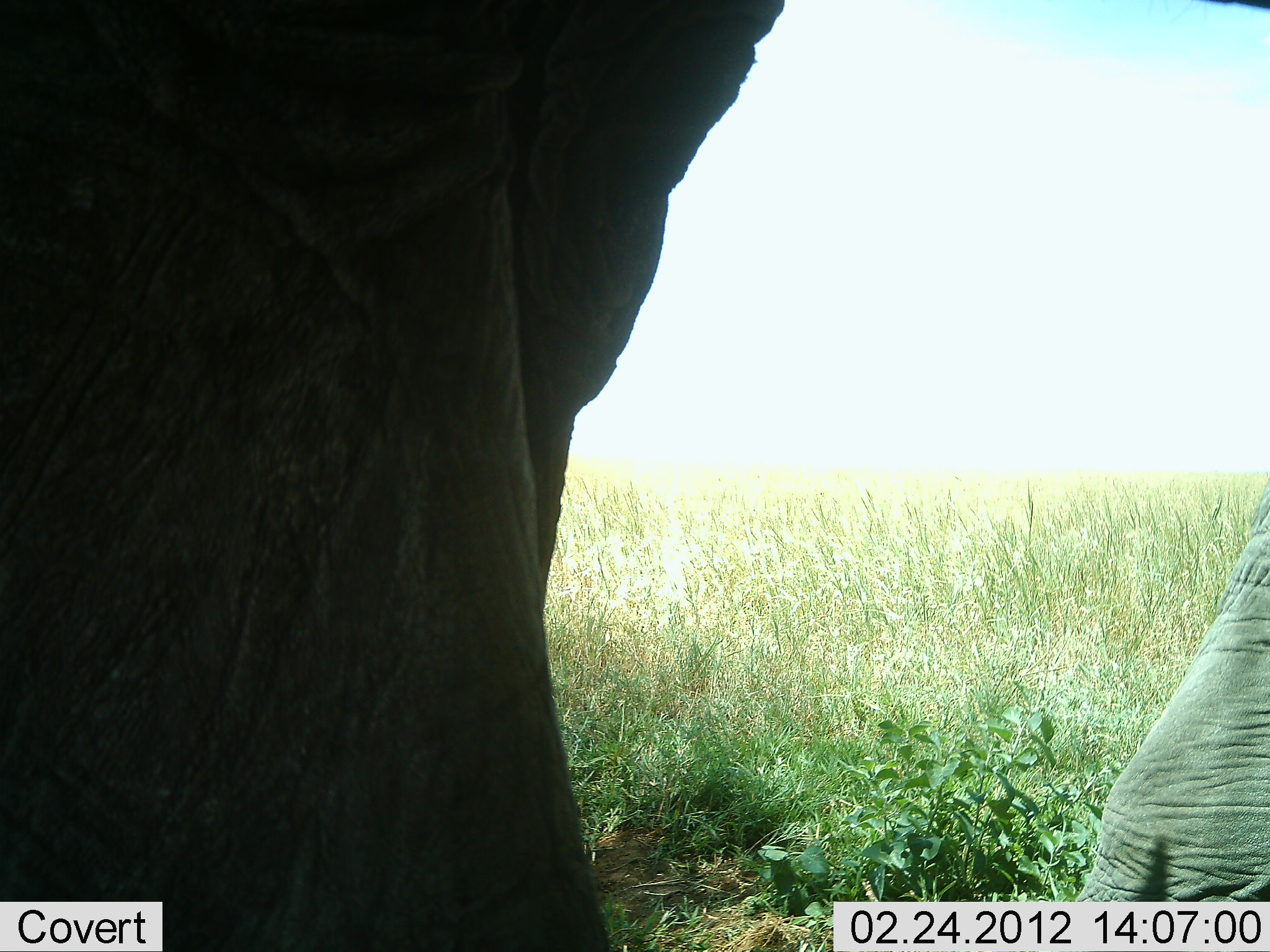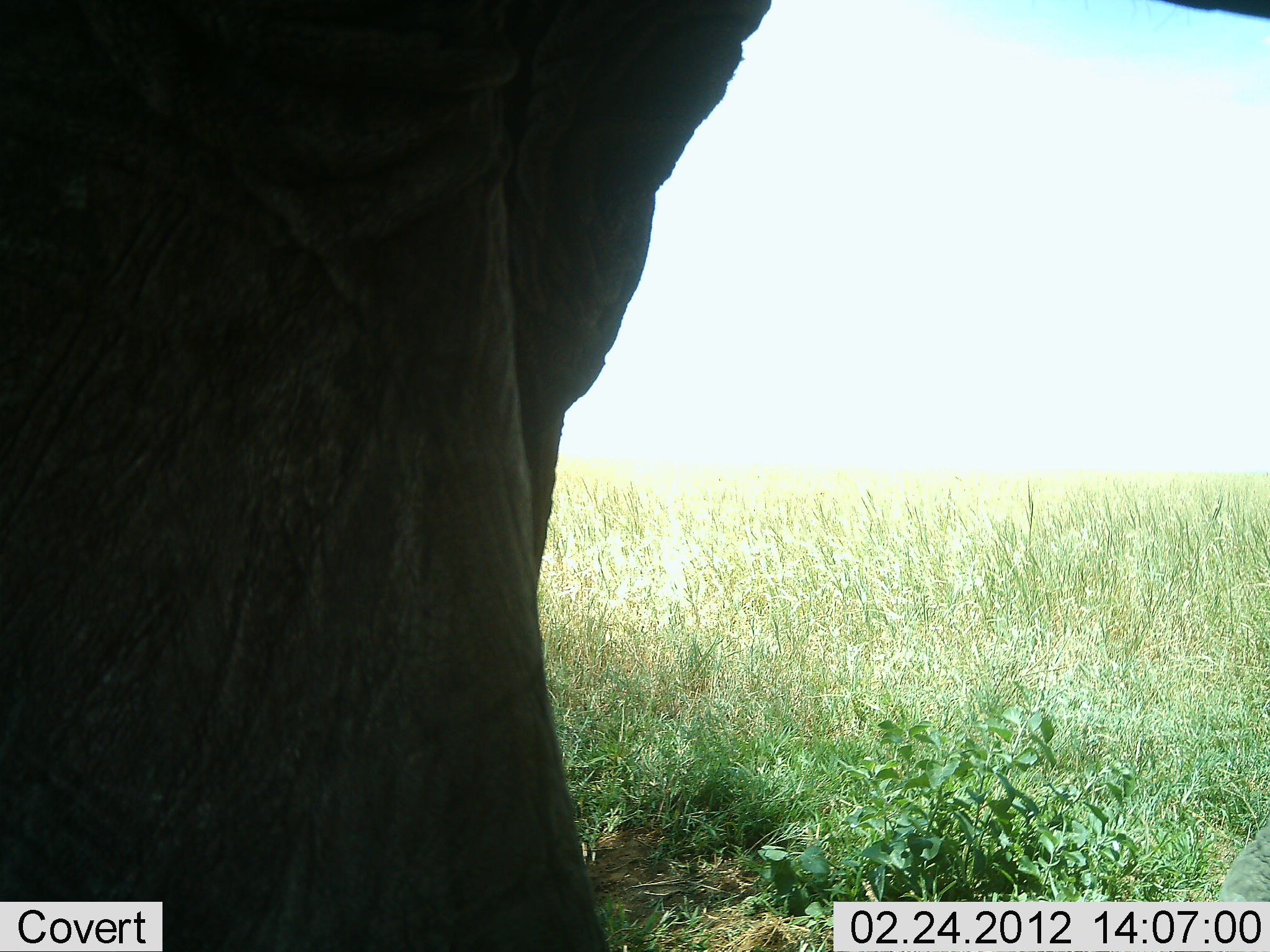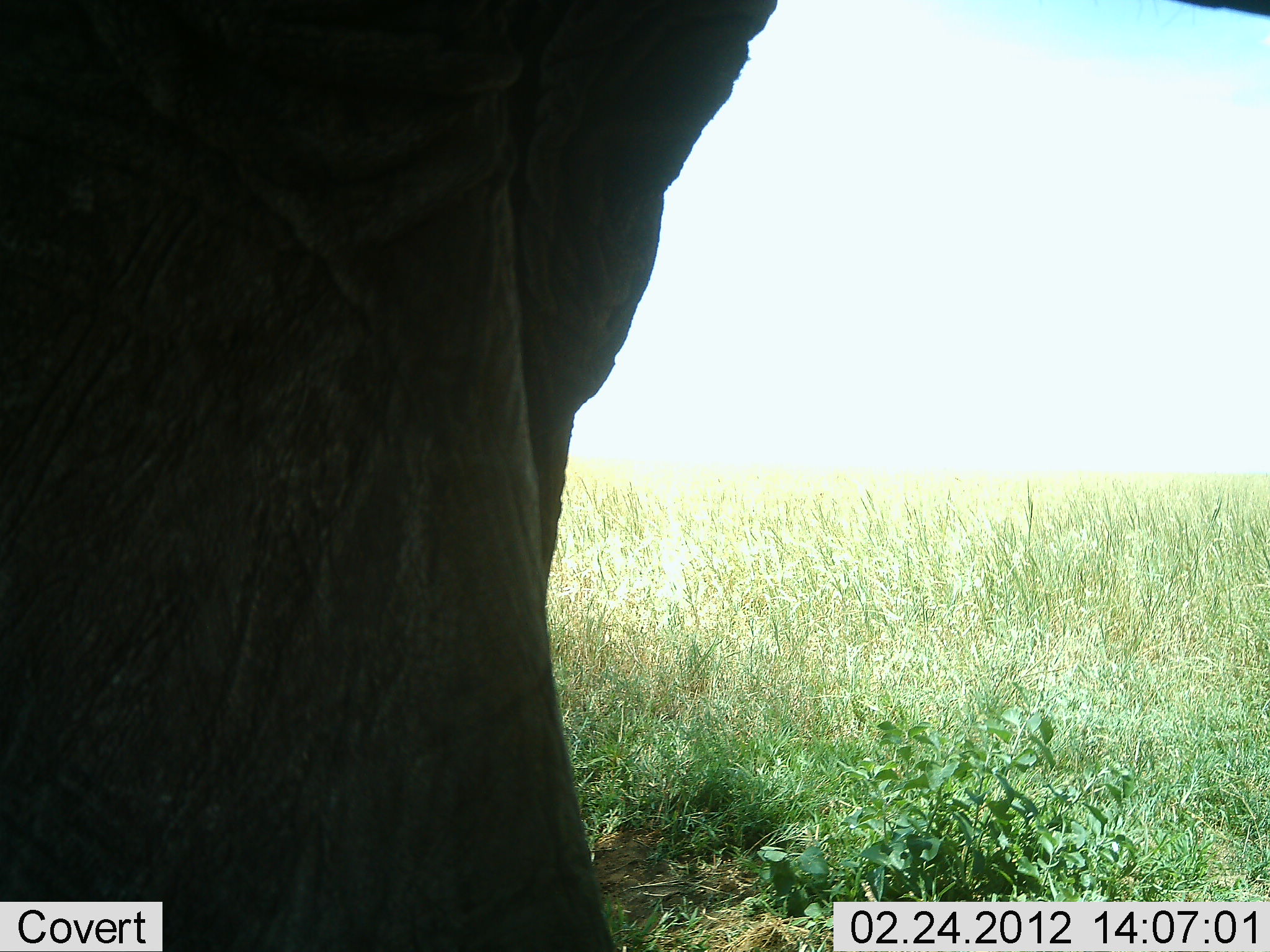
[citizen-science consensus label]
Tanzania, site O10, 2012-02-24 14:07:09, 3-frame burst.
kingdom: Animalia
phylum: Chordata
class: Mammalia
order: Proboscidea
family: Elephantidae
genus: Loxodonta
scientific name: Loxodonta africana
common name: african bush elephant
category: elephant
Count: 1.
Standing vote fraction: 75%.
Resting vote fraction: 8%.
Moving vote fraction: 17%.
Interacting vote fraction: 0%.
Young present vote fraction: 0%.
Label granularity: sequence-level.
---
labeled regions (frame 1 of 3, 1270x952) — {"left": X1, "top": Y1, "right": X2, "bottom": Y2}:
animal: {"left": 1, "top": 0, "right": 790, "bottom": 951}; {"left": 1073, "top": 472, "right": 1270, "bottom": 903}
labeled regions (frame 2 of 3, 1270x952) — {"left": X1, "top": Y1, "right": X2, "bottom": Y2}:
animal: {"left": 1, "top": 0, "right": 770, "bottom": 951}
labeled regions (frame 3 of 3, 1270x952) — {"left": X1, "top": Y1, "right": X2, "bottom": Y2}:
animal: {"left": 1, "top": 0, "right": 786, "bottom": 951}